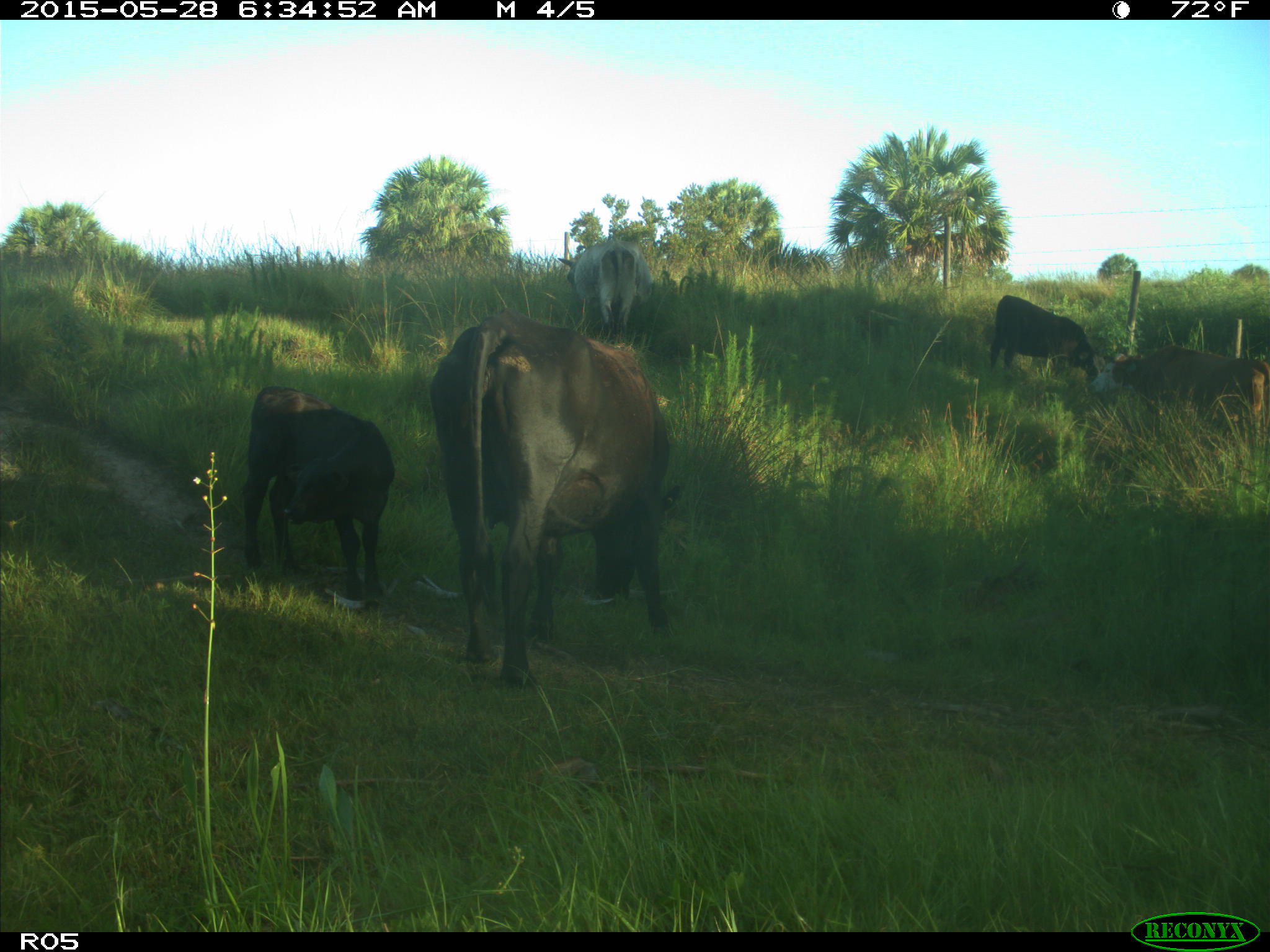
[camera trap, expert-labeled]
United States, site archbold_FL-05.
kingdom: Animalia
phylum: Chordata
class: Mammalia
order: Artiodactyla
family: Bovidae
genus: Bos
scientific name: Bos taurus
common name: domestic cow